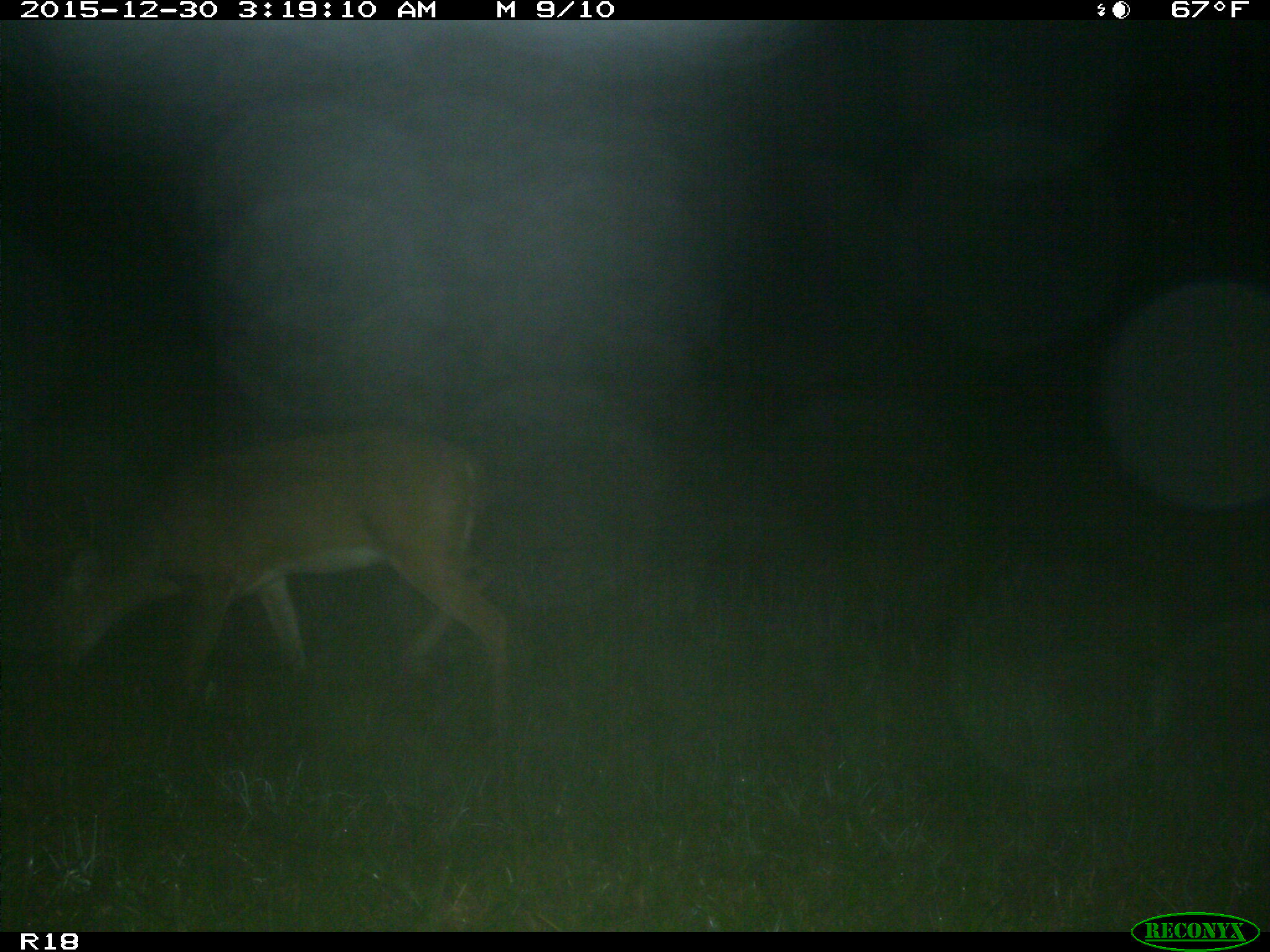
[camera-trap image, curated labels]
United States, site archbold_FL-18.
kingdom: Animalia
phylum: Chordata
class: Mammalia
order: Artiodactyla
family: Cervidae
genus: Odocoileus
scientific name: Odocoileus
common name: deer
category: unidentified deer